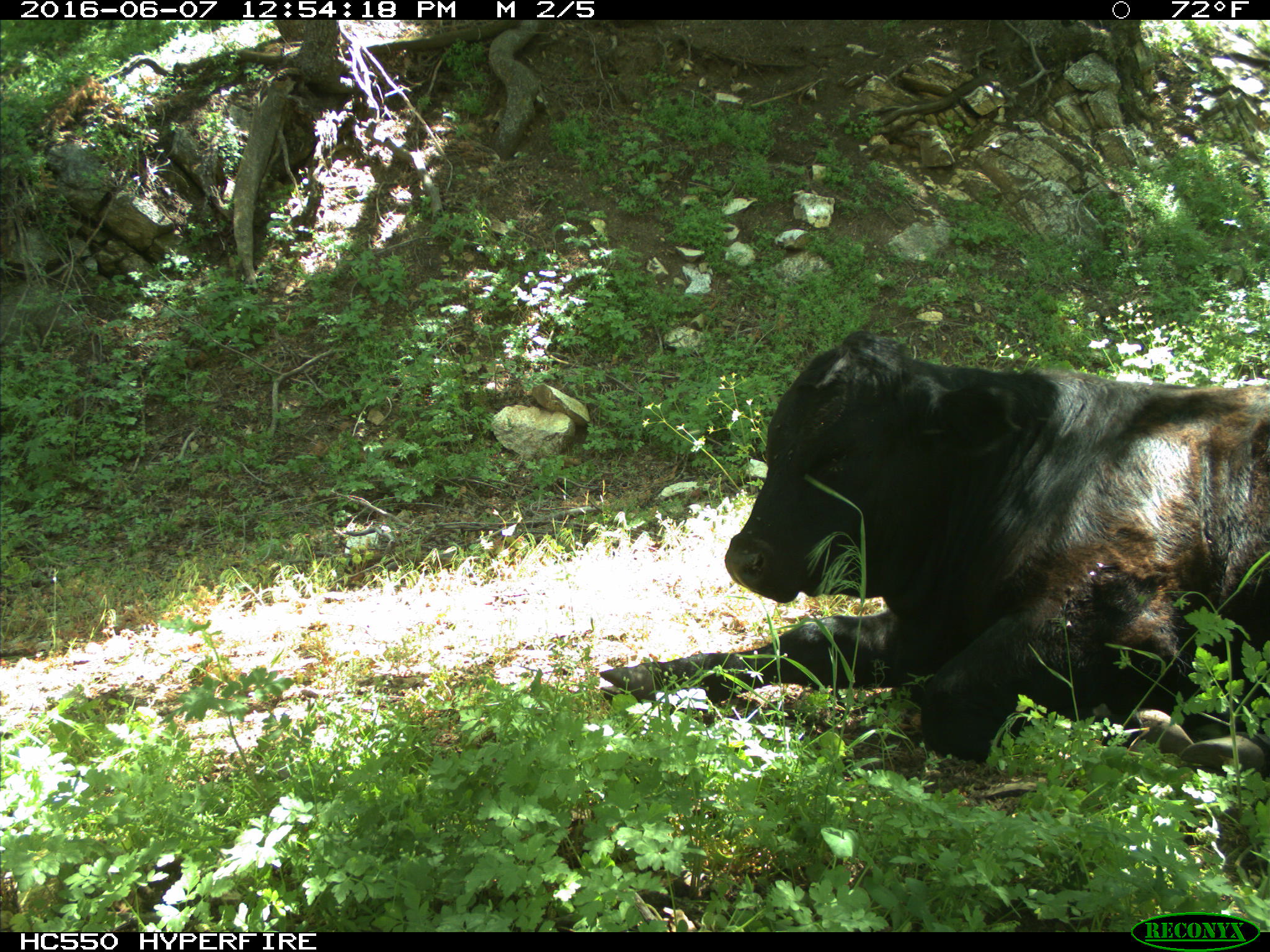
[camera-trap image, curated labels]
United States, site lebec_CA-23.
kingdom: Animalia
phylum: Chordata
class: Mammalia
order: Artiodactyla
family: Bovidae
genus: Bos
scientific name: Bos taurus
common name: domestic cow